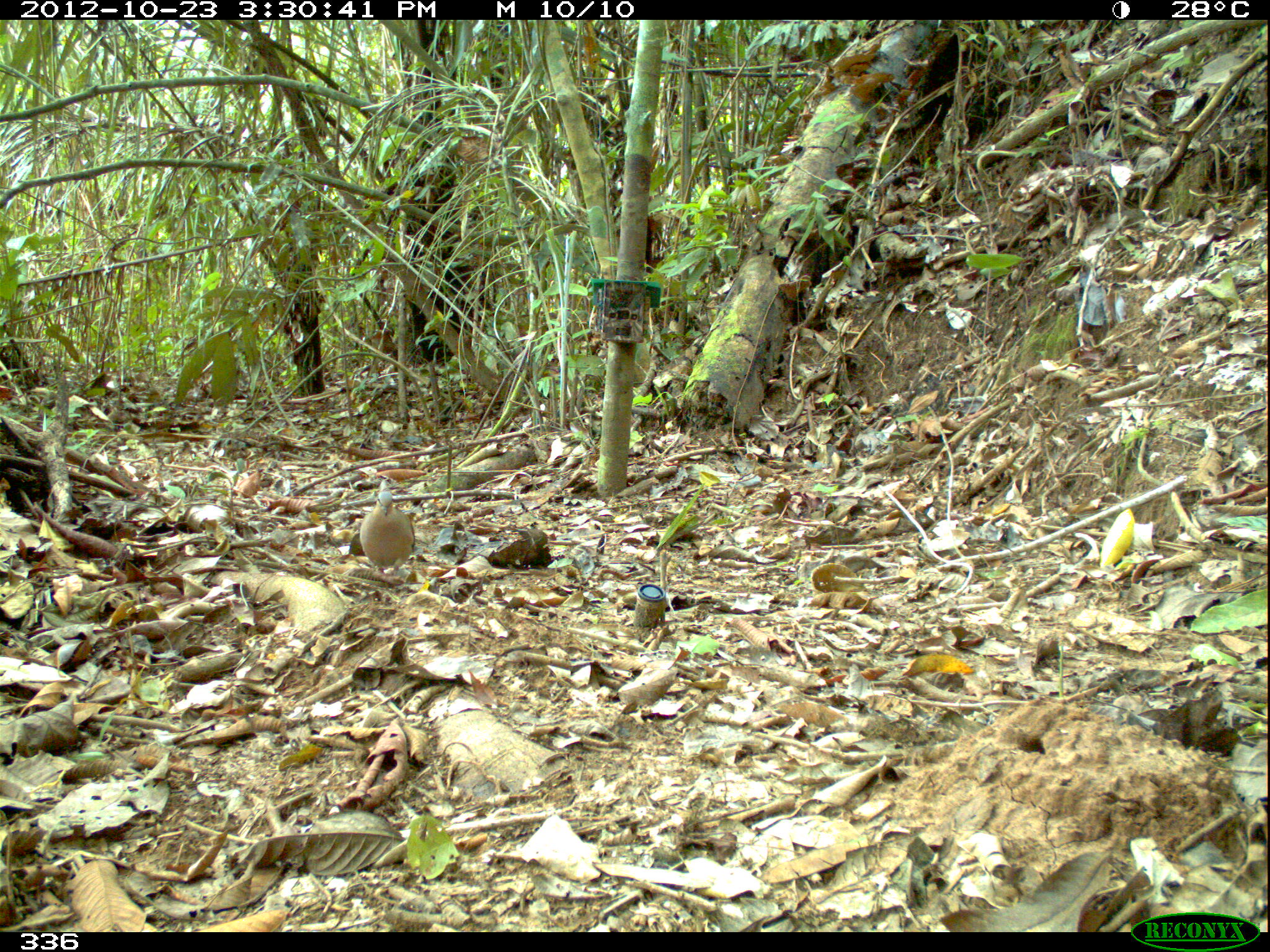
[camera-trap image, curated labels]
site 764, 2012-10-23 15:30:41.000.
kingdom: Animalia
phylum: Chordata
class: Aves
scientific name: Aves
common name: bird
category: unknown bird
Unknown bird (bird) (Aves).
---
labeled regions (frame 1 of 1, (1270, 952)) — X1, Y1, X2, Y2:
unknown bird: 359, 490, 414, 576